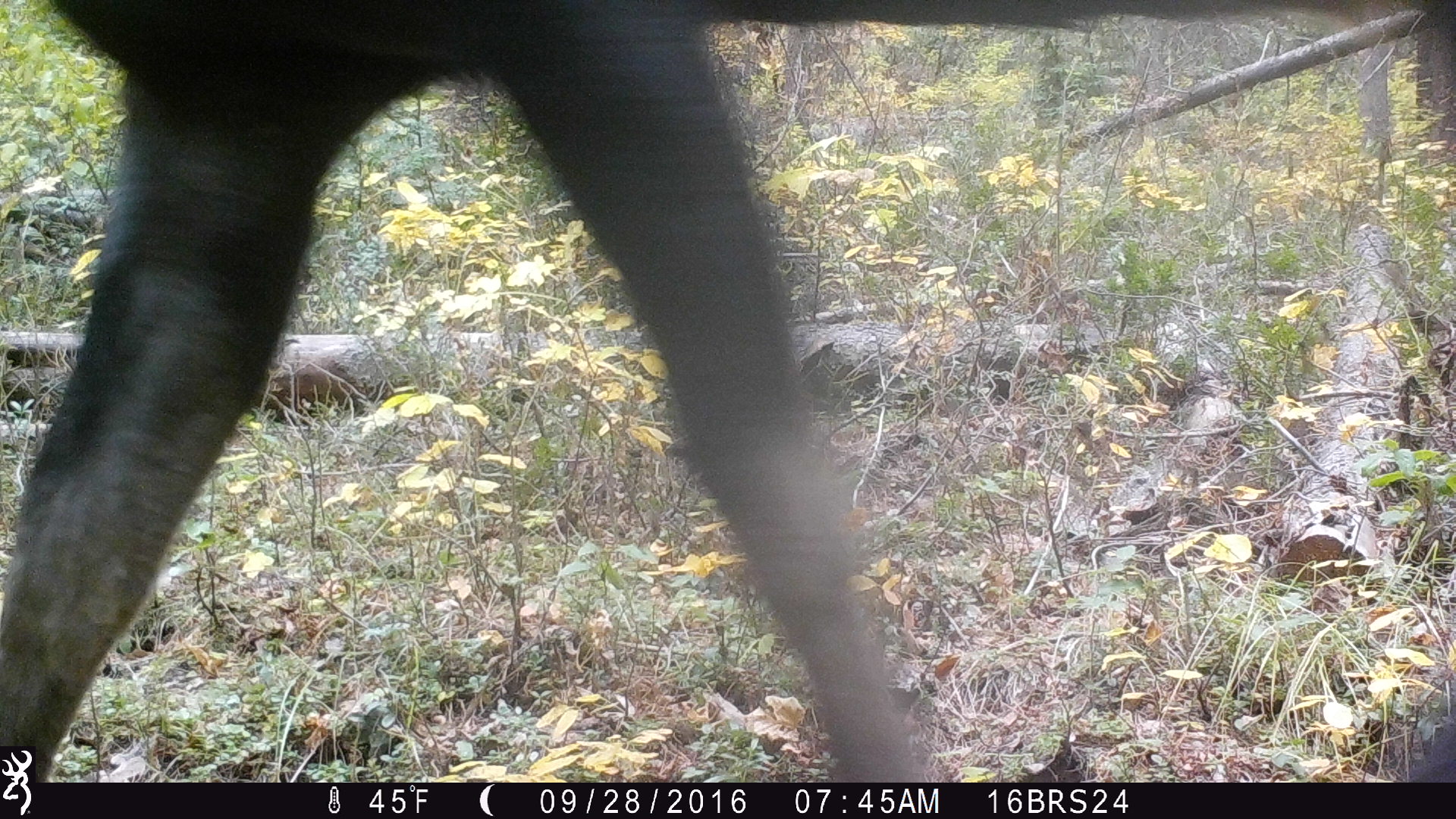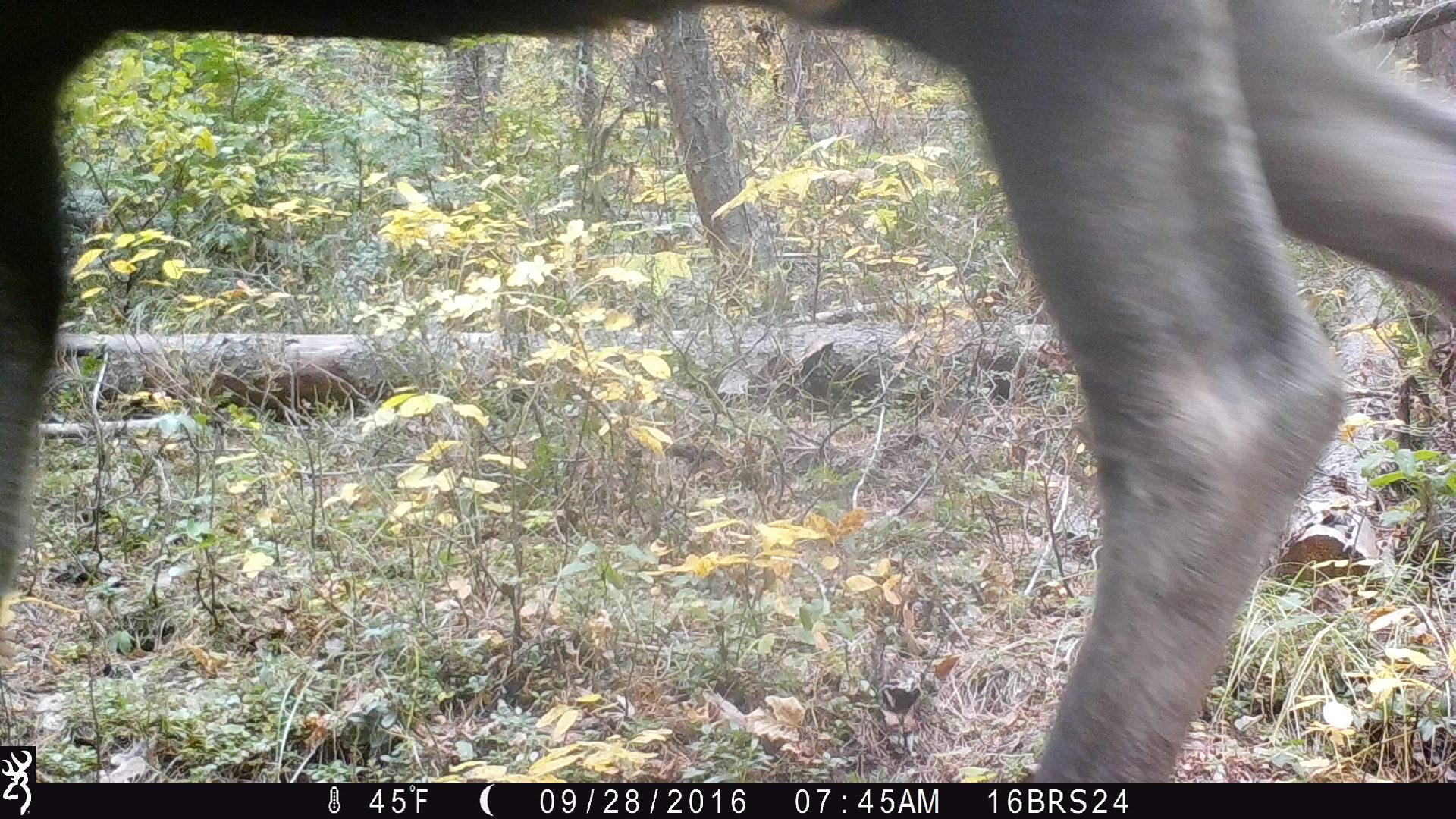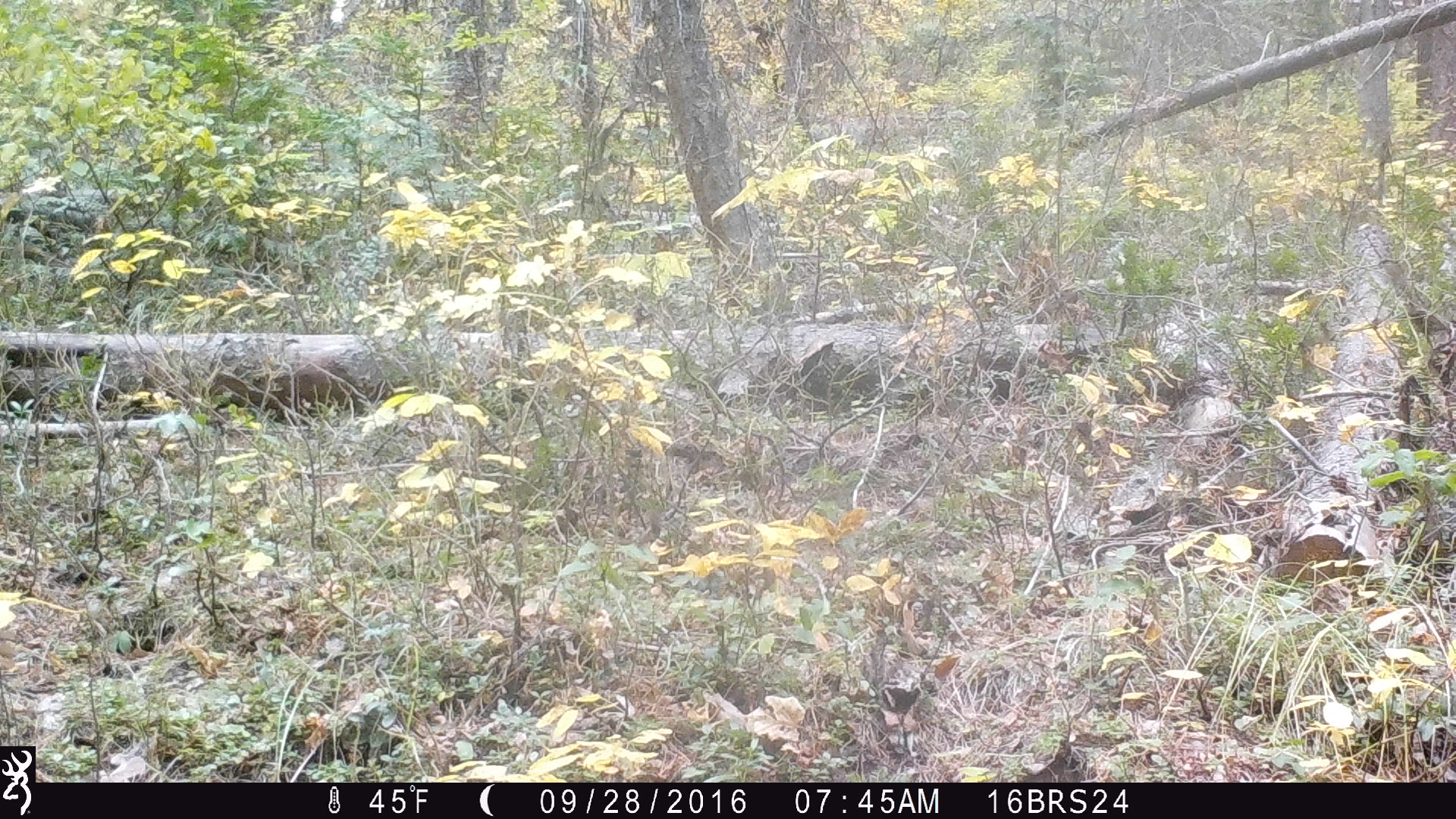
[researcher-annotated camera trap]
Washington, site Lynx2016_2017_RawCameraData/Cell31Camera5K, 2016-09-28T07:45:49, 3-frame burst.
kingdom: Animalia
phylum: Chordata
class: Mammalia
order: Artiodactyla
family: Cervidae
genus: Alces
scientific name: Alces alces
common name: moose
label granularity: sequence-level